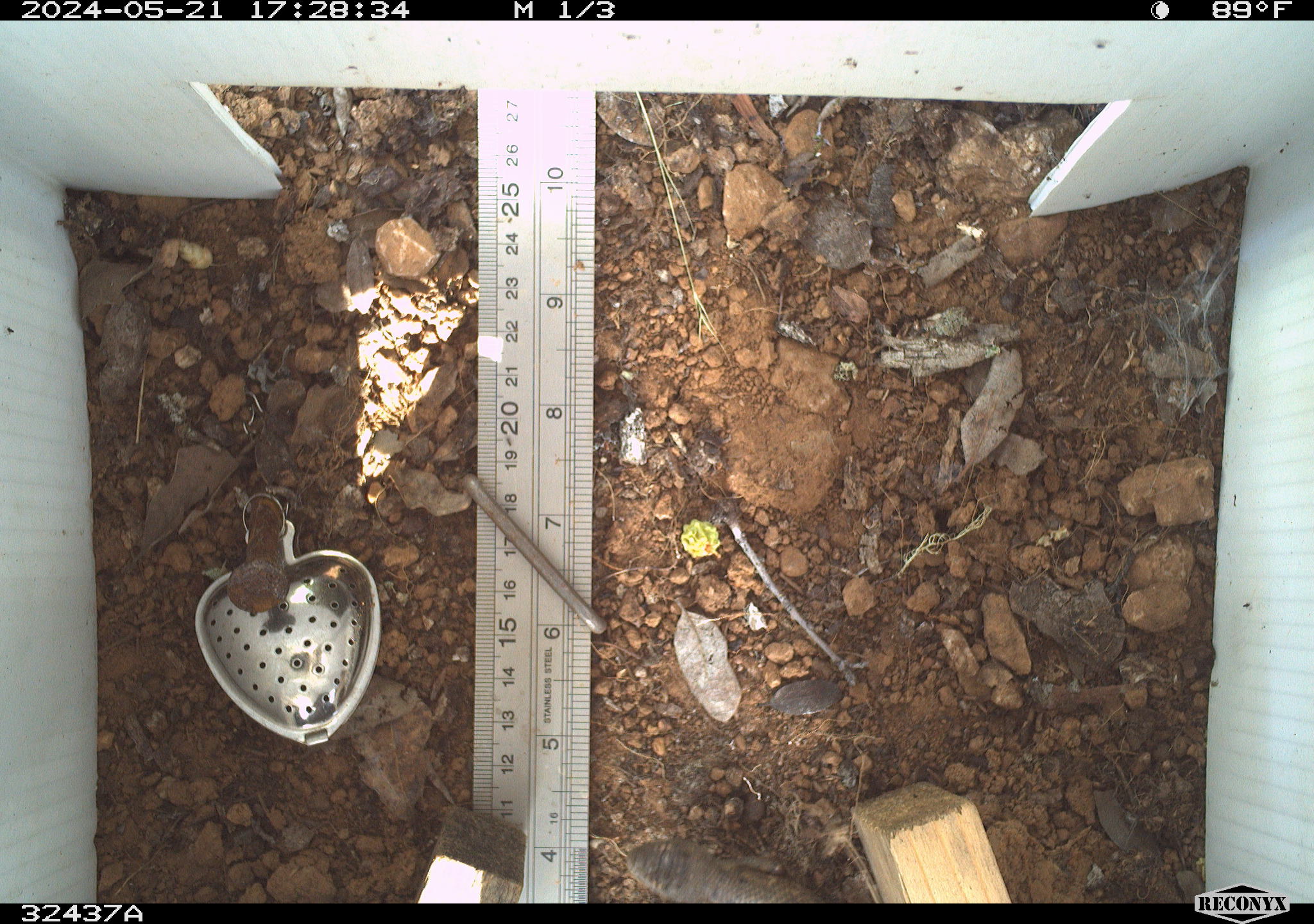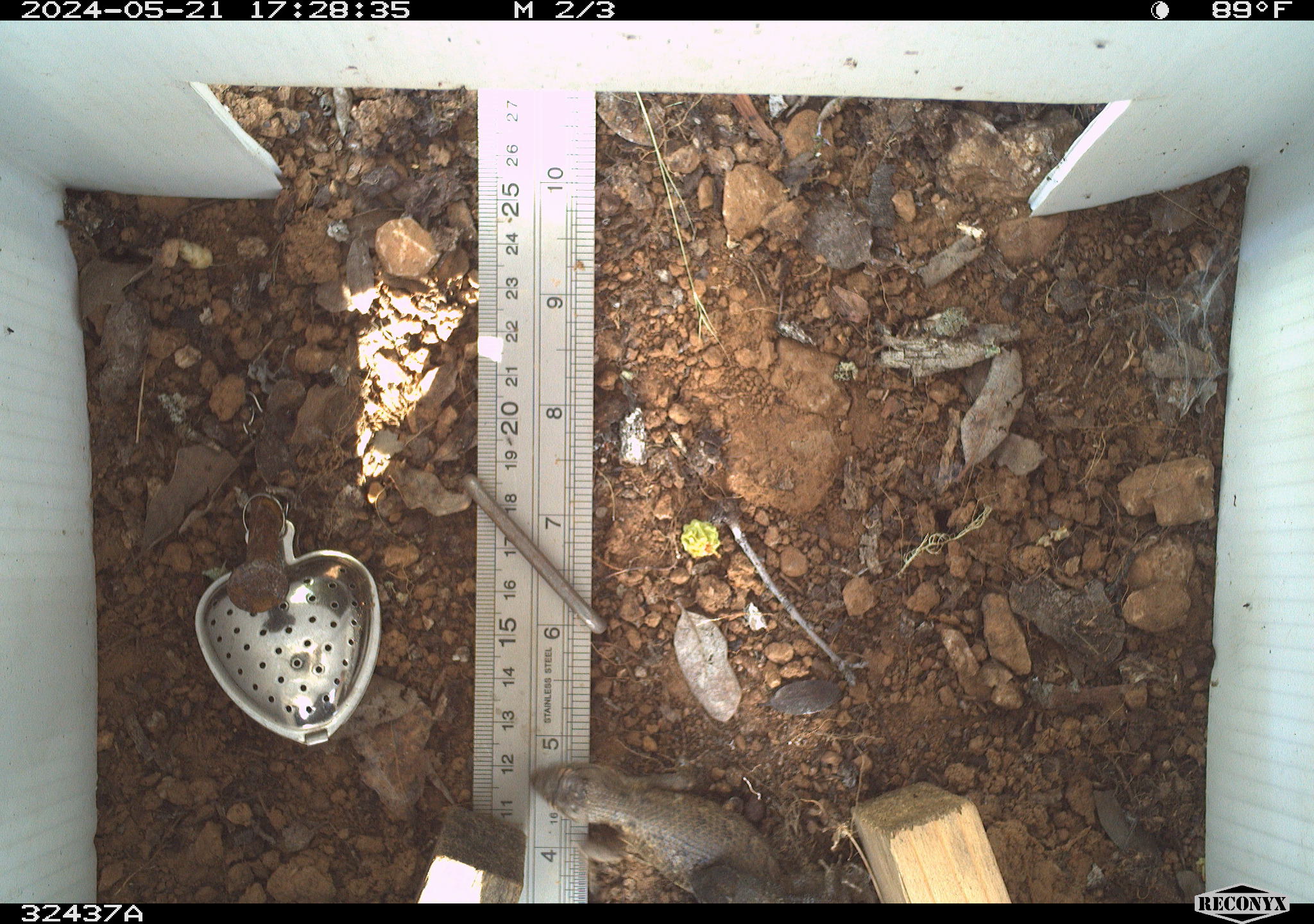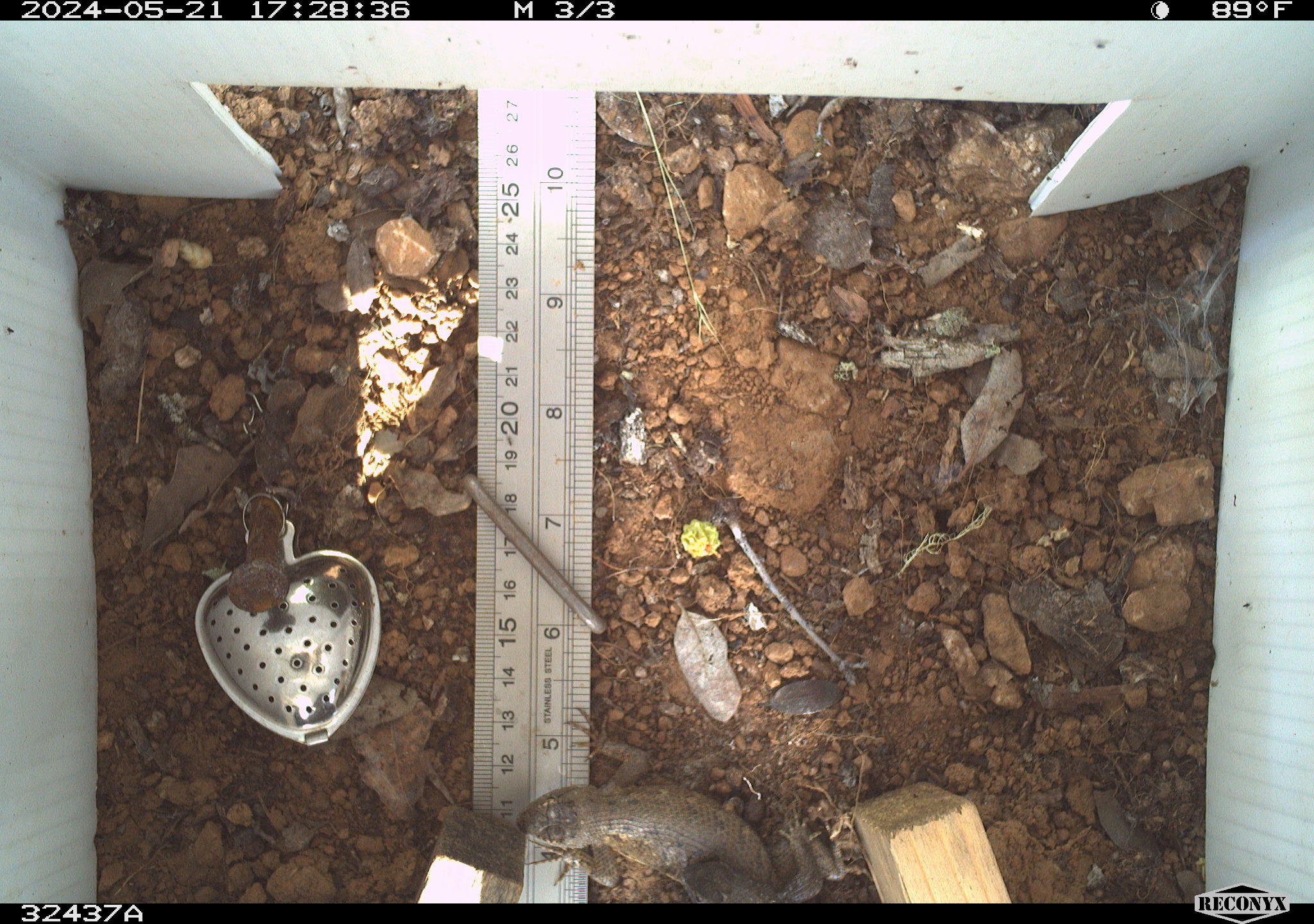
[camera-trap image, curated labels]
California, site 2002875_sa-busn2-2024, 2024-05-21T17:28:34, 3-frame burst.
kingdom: Animalia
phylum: Chordata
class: Reptilia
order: Squamata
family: Phrynosomatidae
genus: Sceloporus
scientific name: Sceloporus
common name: spiny lizards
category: sceloporus species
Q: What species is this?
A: Sceloporus species (spiny lizards) (Sceloporus).